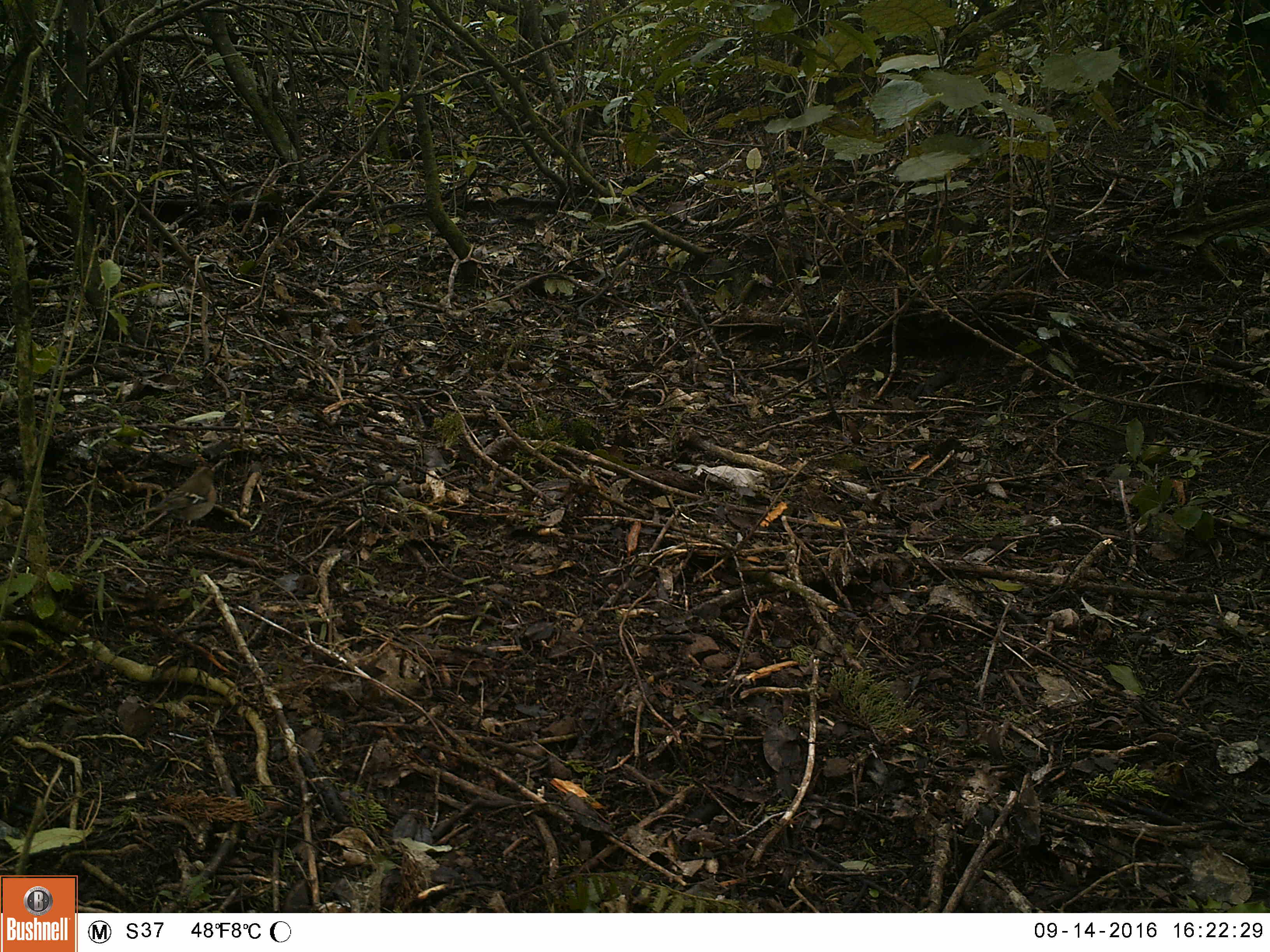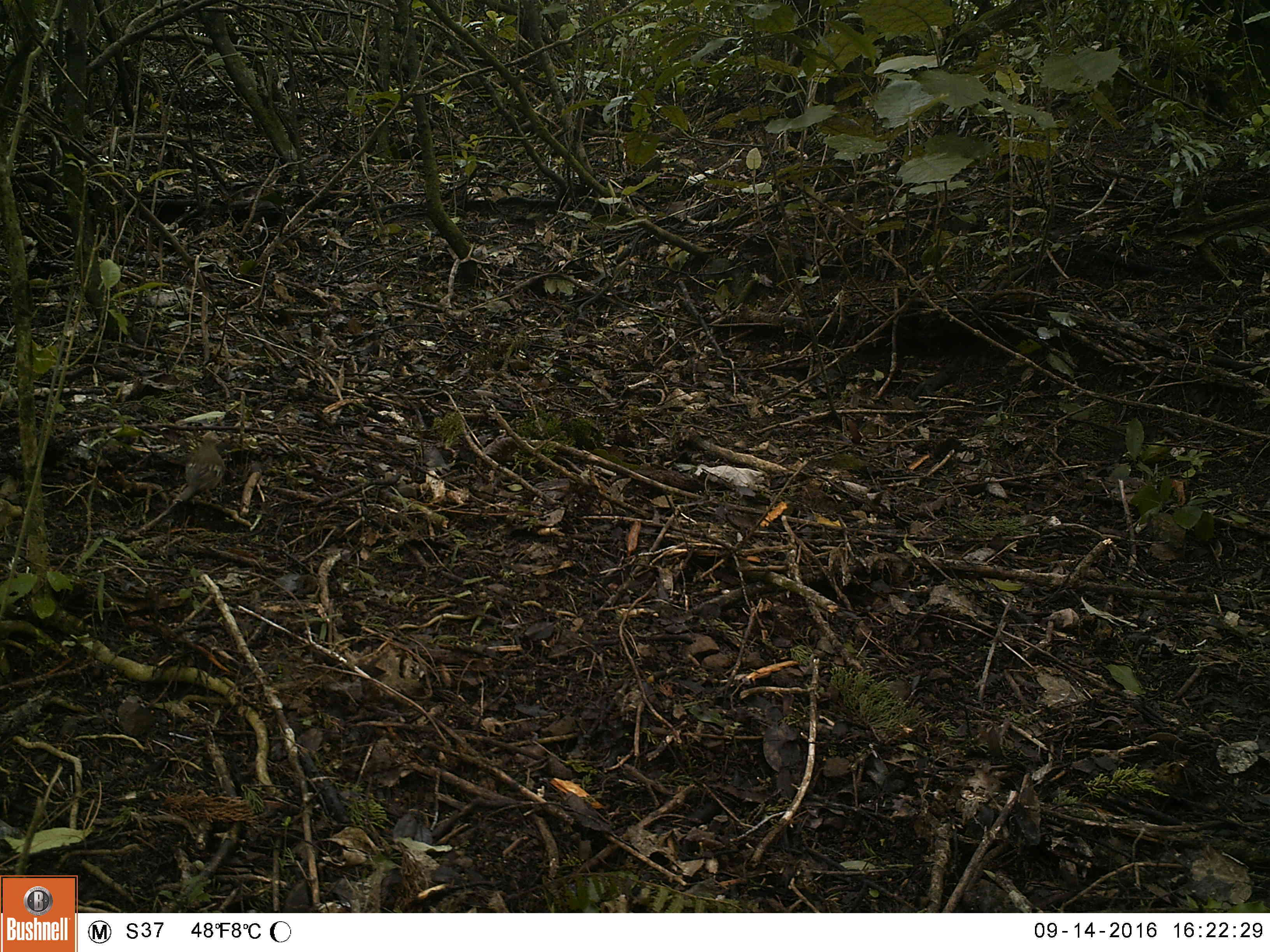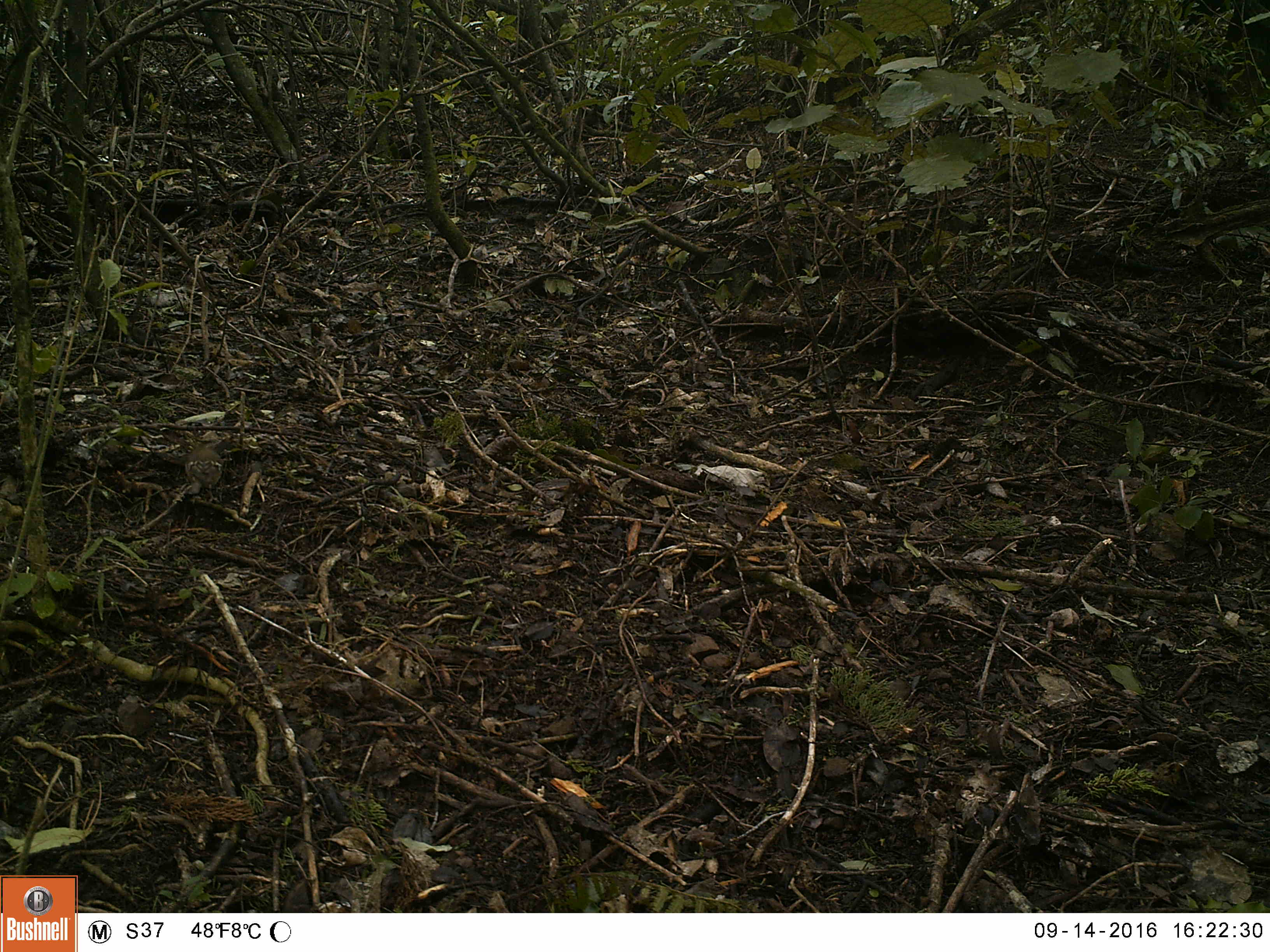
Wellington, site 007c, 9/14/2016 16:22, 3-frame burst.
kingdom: Animalia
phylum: Chordata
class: Aves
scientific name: Aves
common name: bird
Bird (Aves).